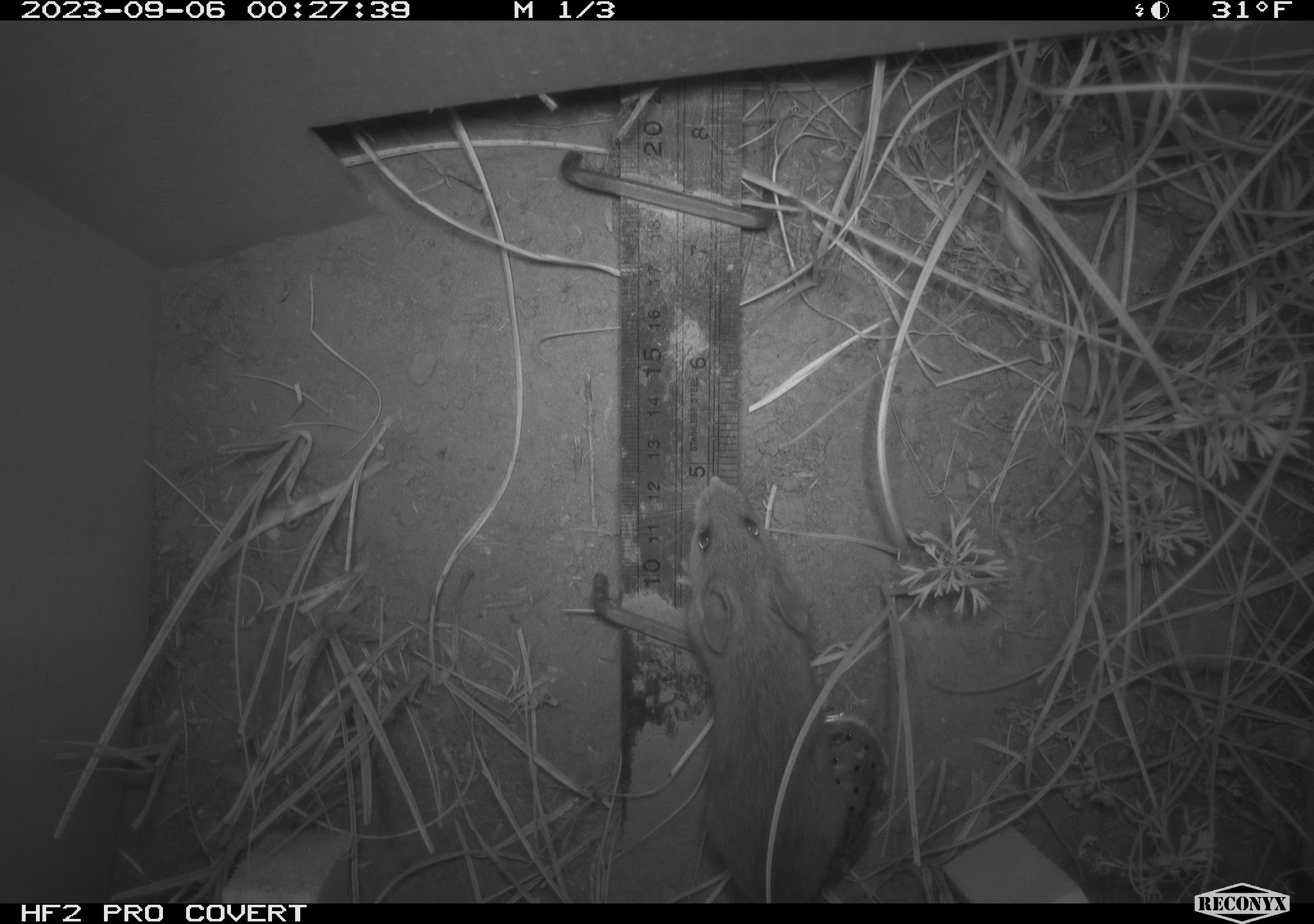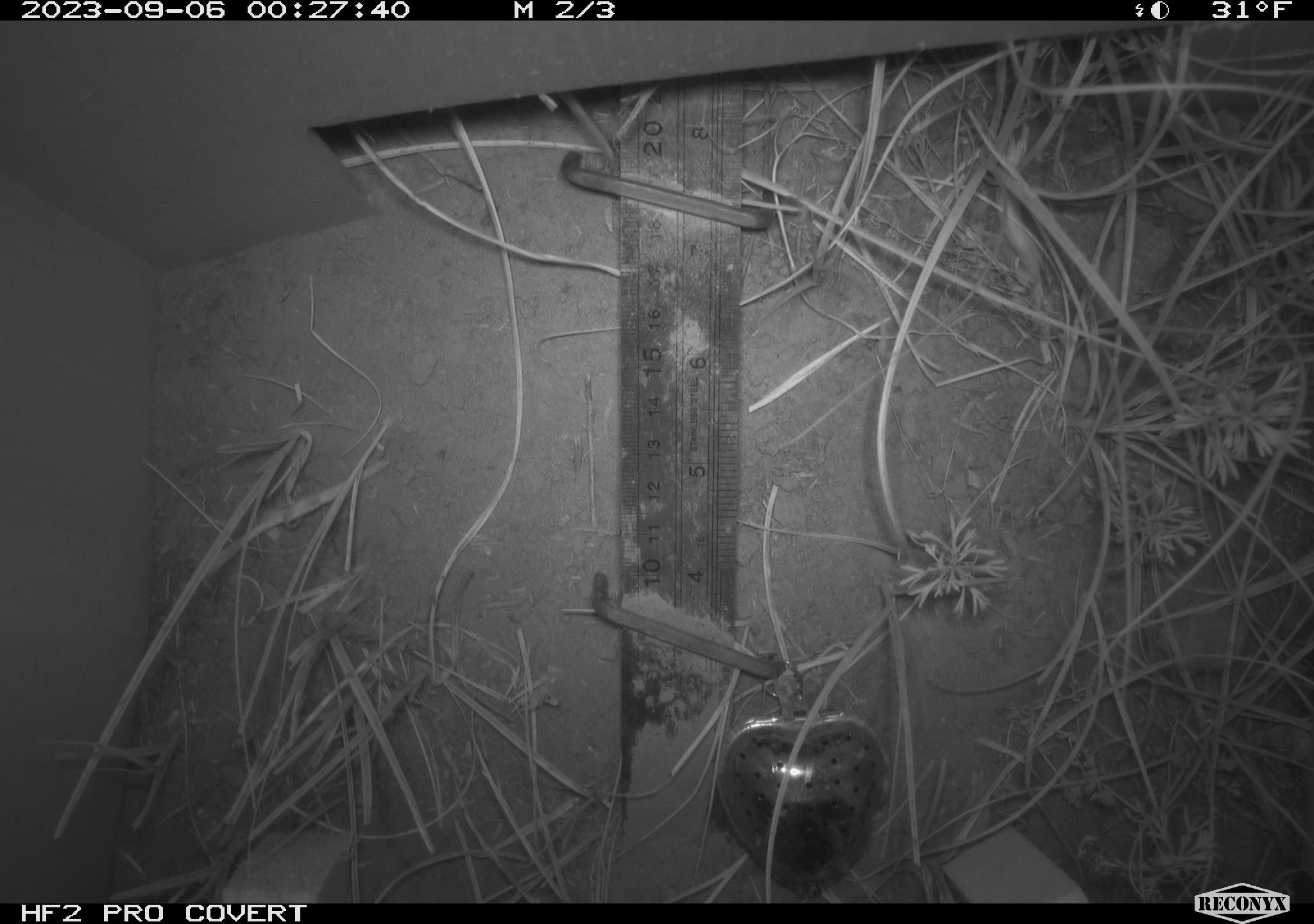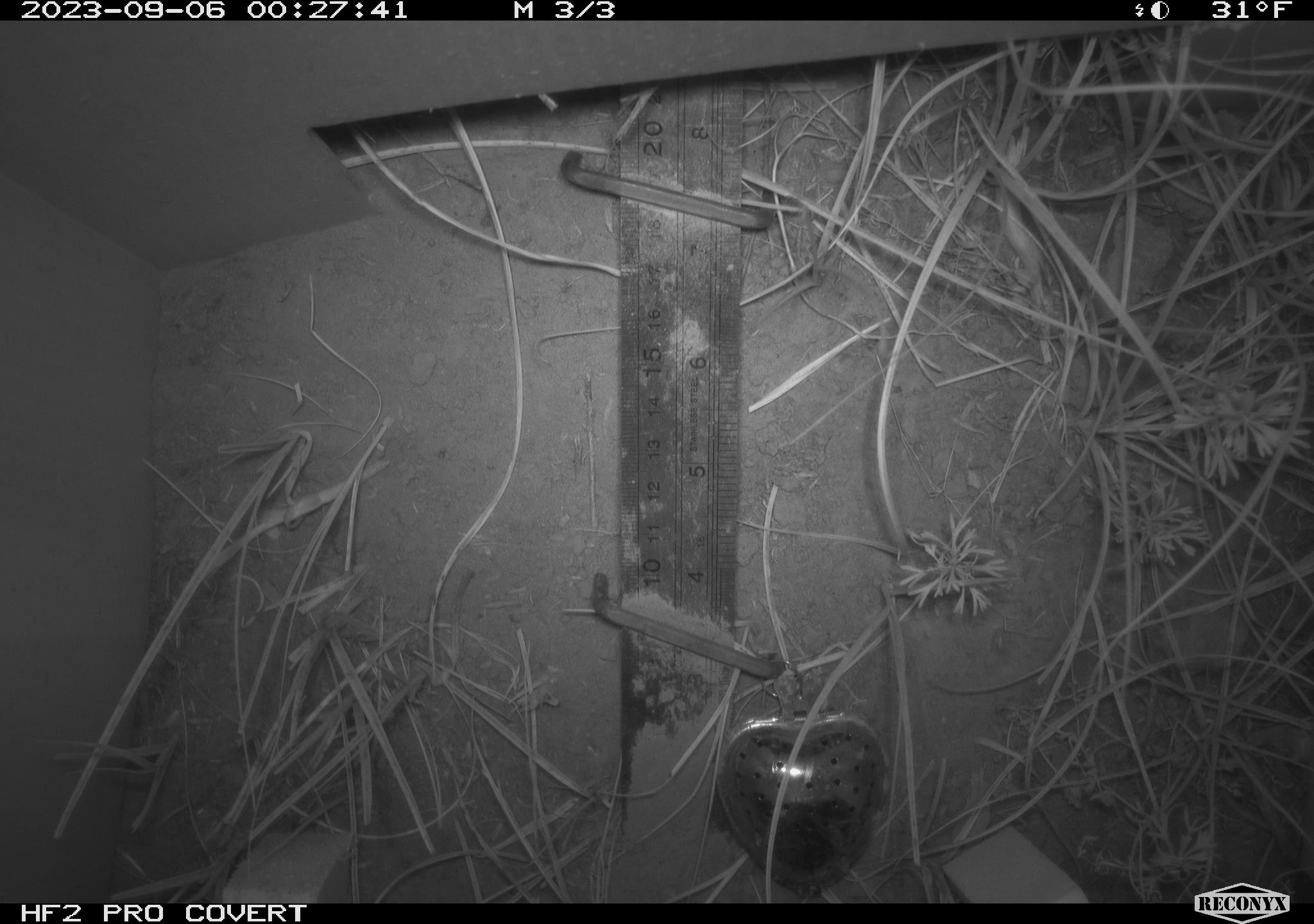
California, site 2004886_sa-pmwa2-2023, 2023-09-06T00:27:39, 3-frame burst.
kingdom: Animalia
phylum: Chordata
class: Mammalia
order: Rodentia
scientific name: Rodentia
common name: mouse species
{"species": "mouse species (Rodentia)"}